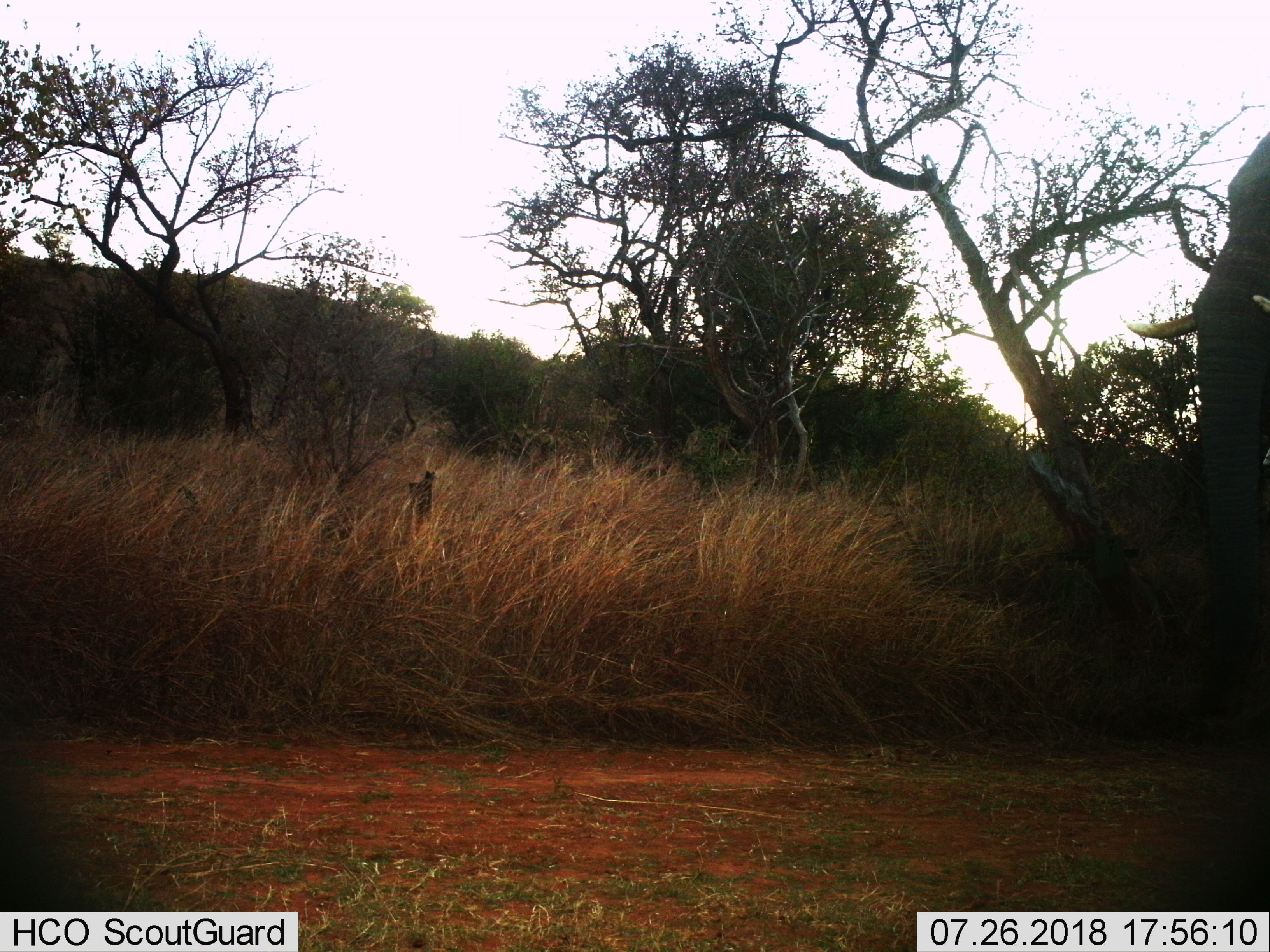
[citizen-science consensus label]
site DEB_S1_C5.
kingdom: Animalia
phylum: Chordata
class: Mammalia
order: Proboscidea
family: Elephantidae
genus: Loxodonta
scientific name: Loxodonta africana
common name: african bush elephant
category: elephant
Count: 1.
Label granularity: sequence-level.